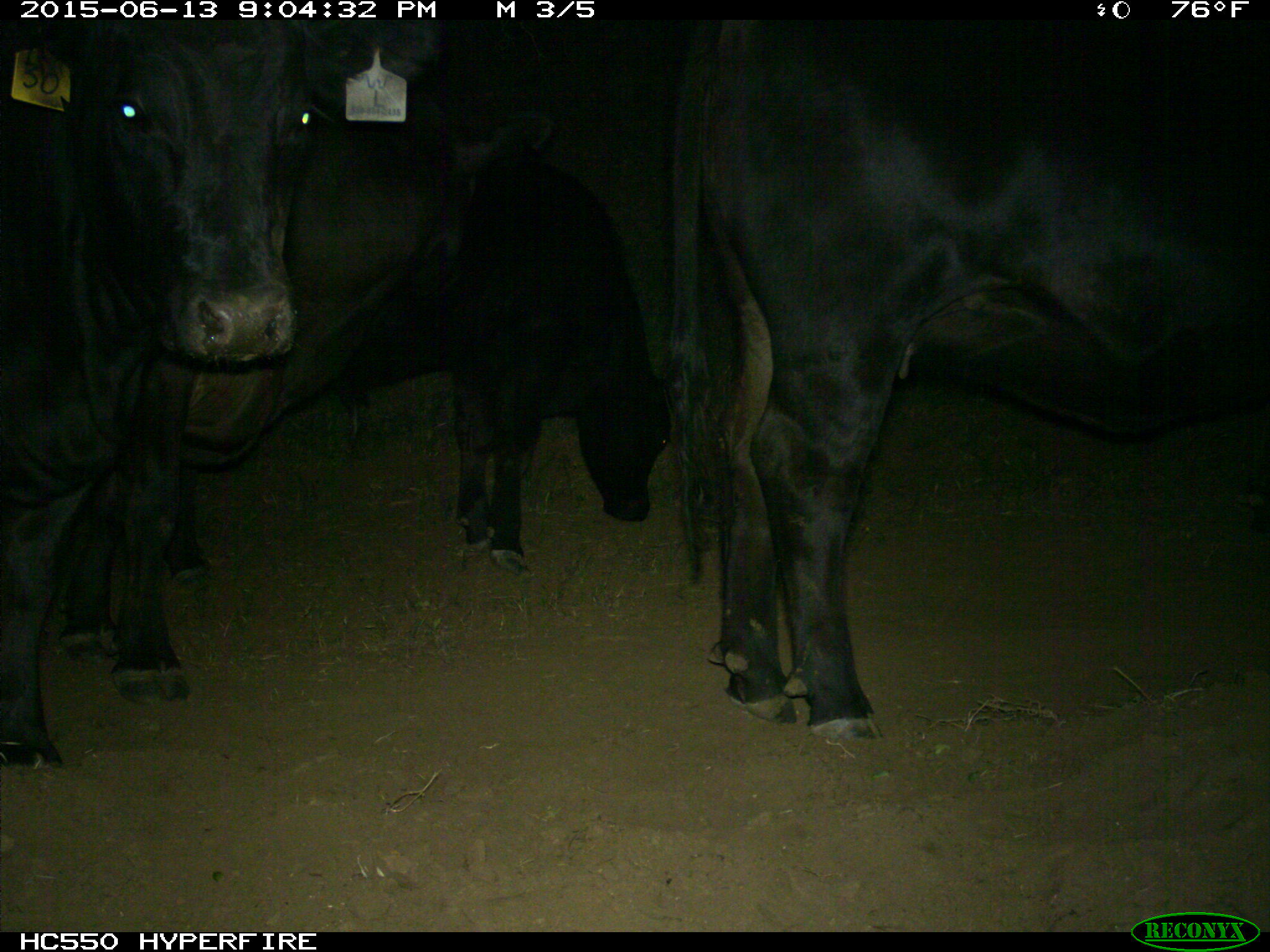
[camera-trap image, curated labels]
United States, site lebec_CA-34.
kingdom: Animalia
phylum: Chordata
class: Mammalia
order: Artiodactyla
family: Bovidae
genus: Bos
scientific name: Bos taurus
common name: domestic cow